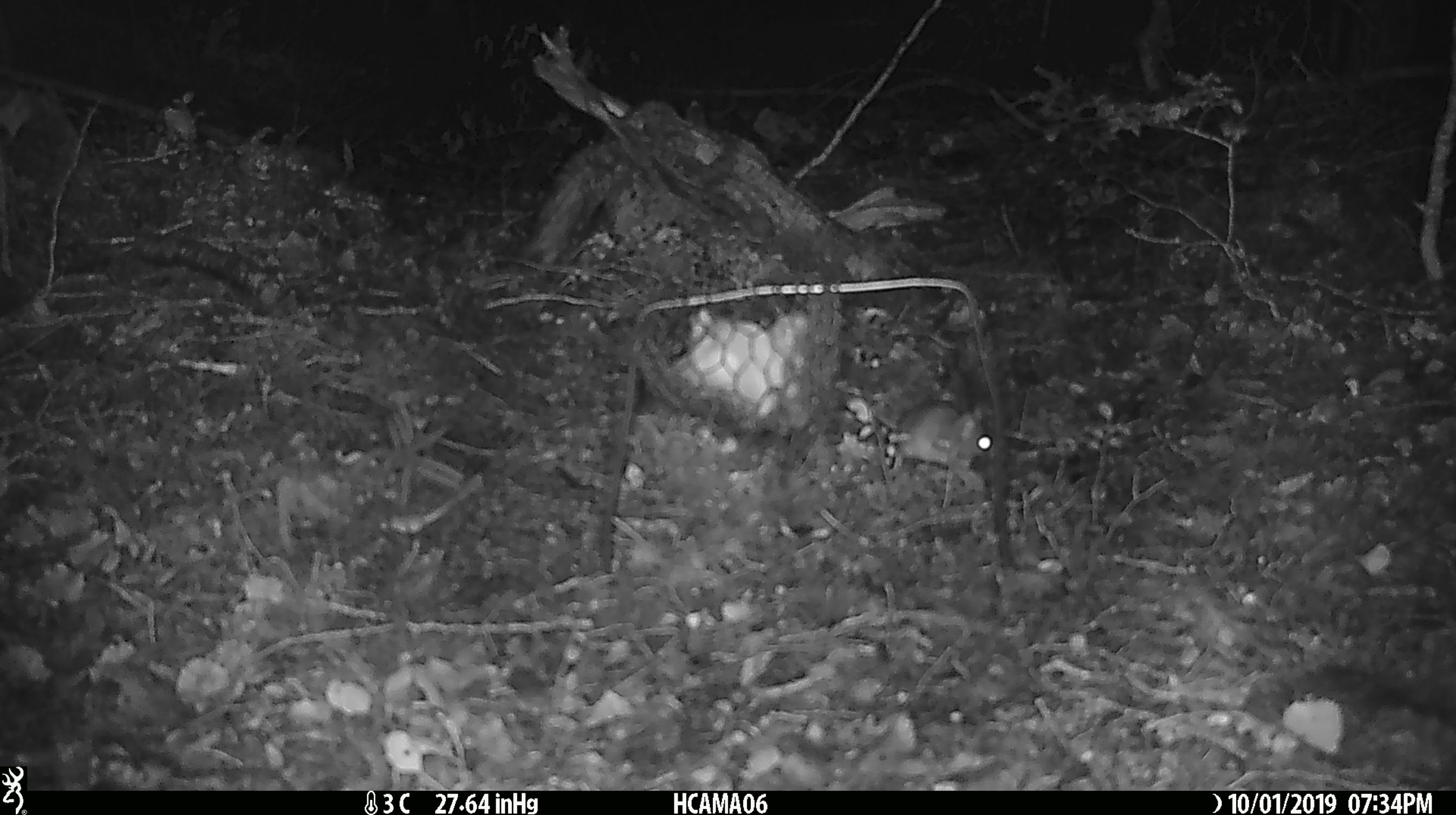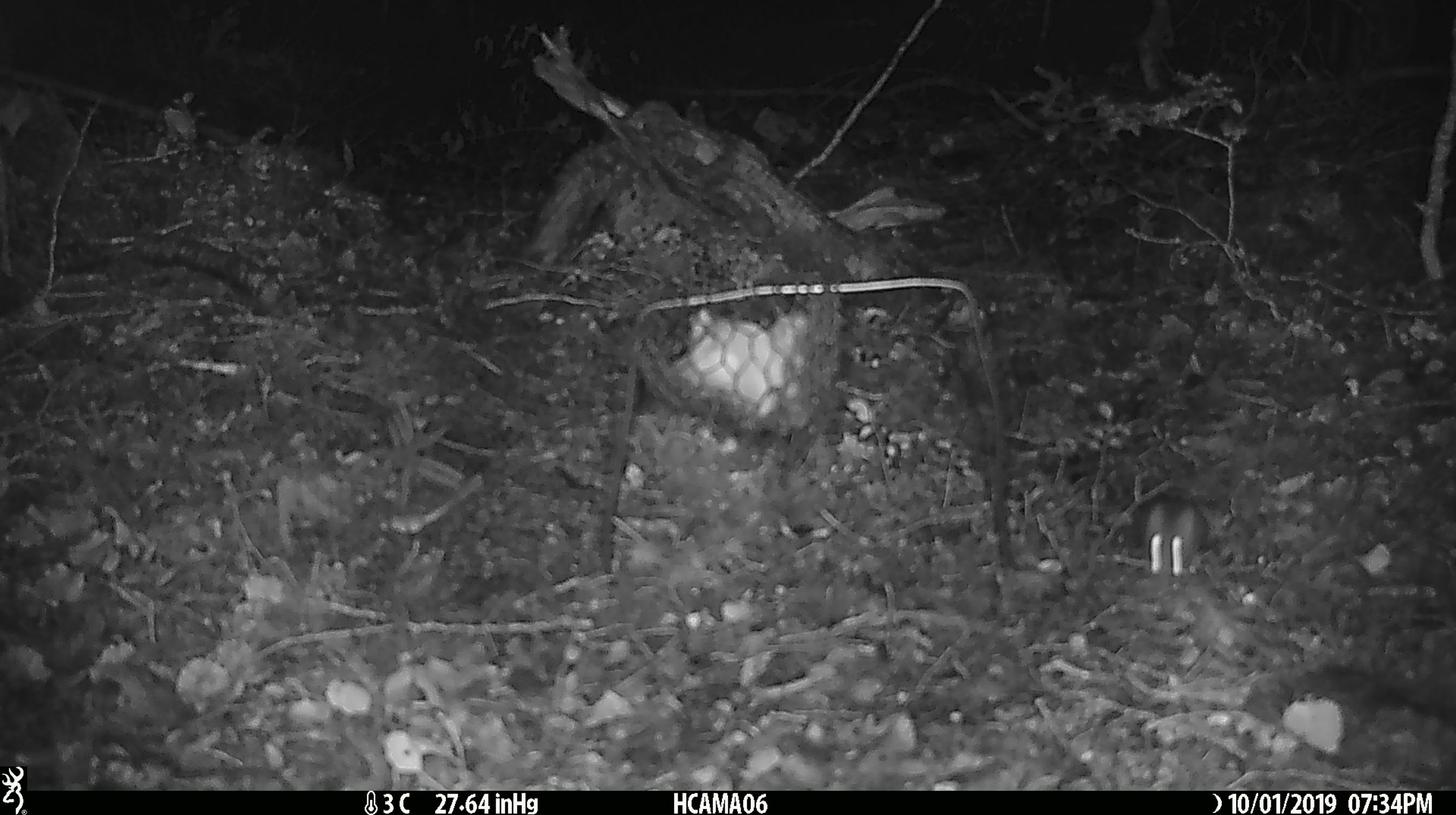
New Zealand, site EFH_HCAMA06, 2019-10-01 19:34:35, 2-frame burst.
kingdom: Animalia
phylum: Chordata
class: Mammalia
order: Rodentia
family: Muridae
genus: Mus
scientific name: Mus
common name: mouse